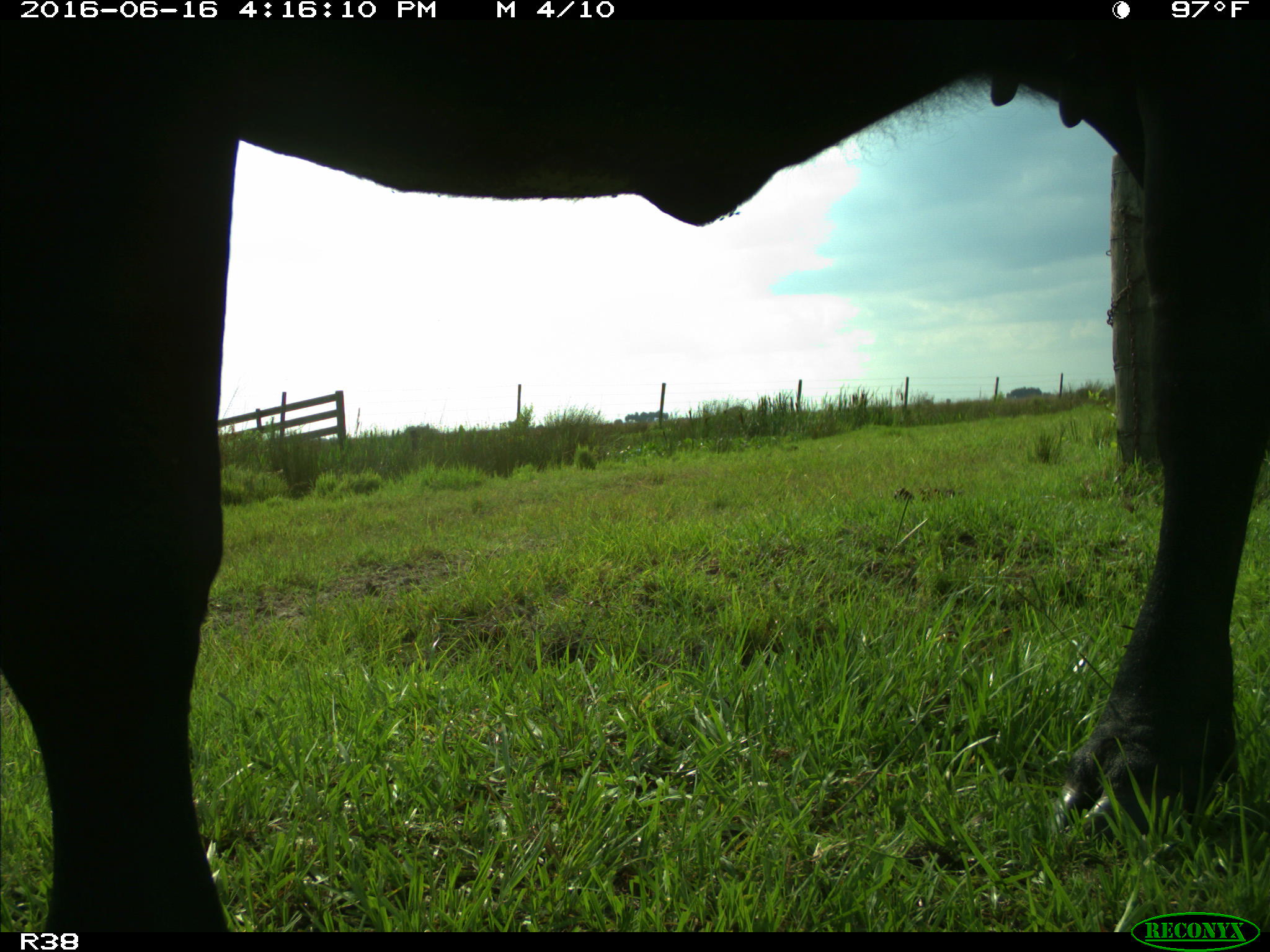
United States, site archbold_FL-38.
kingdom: Animalia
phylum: Chordata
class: Mammalia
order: Artiodactyla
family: Bovidae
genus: Bos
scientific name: Bos taurus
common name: domestic cow